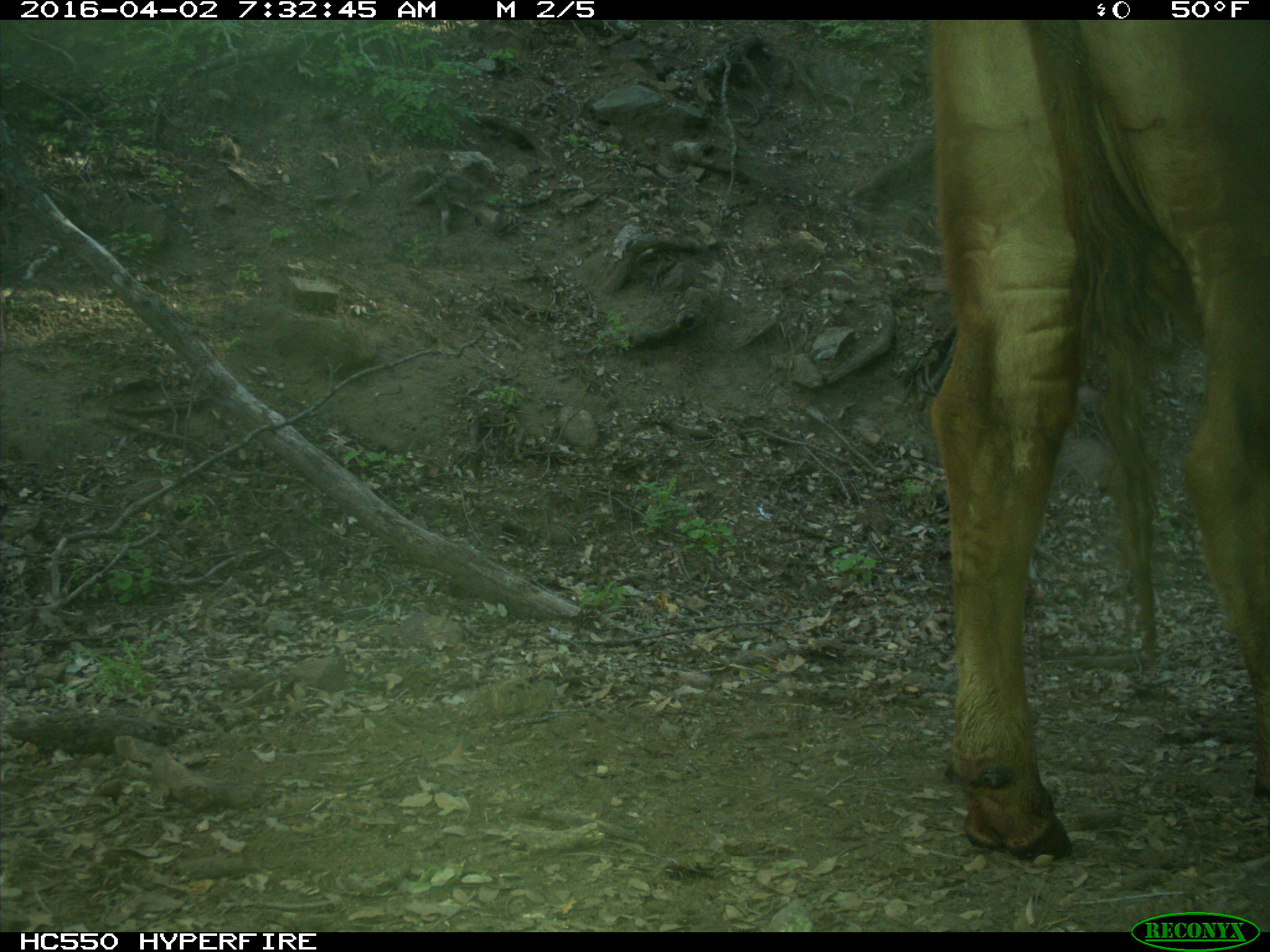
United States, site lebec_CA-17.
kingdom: Animalia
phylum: Chordata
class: Mammalia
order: Artiodactyla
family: Bovidae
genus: Bos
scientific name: Bos taurus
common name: domestic cow